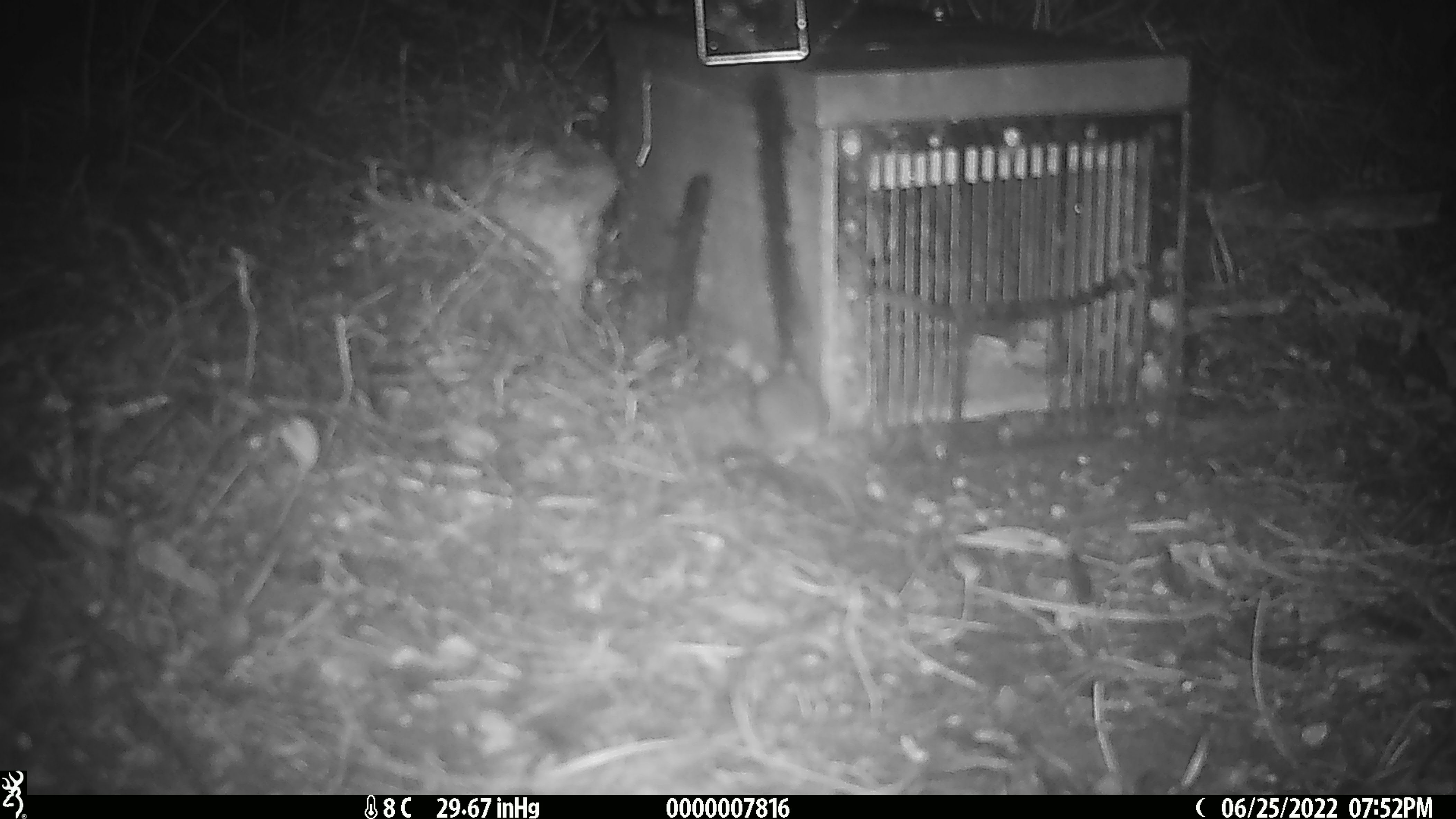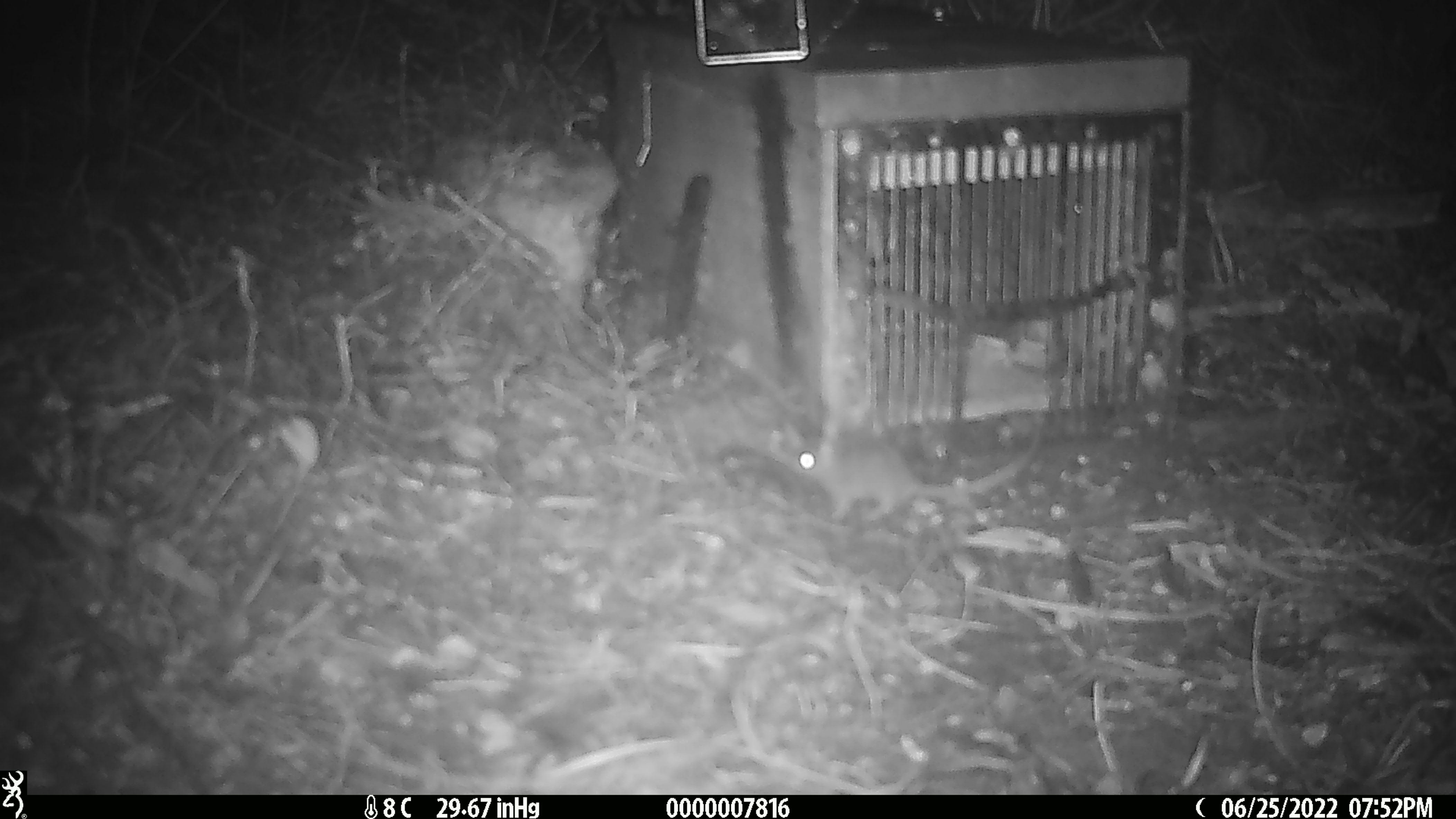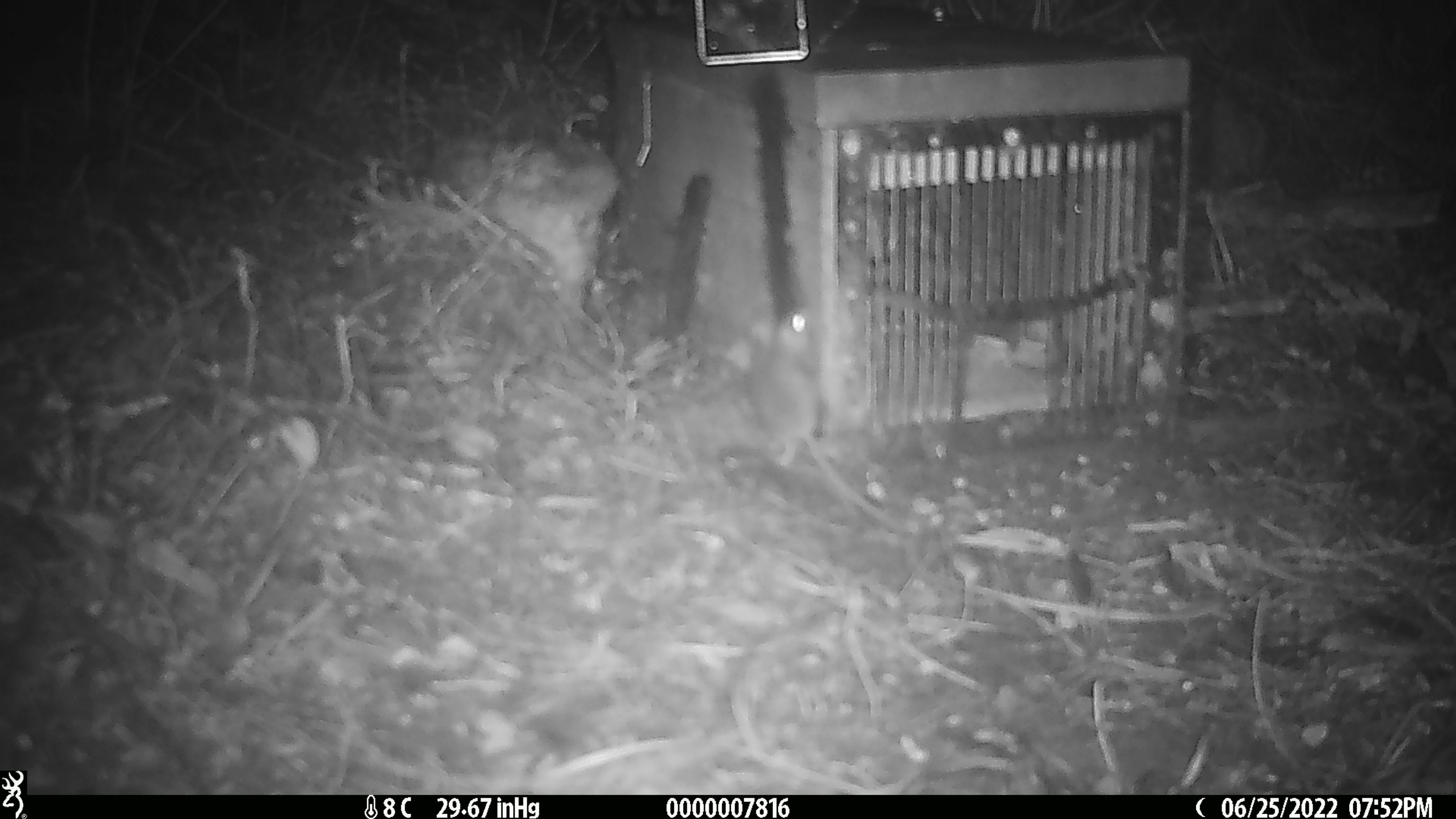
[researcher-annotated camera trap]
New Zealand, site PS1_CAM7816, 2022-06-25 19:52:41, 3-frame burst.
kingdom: Animalia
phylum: Chordata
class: Mammalia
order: Rodentia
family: Muridae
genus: Mus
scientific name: Mus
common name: mouse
Mouse (Mus).